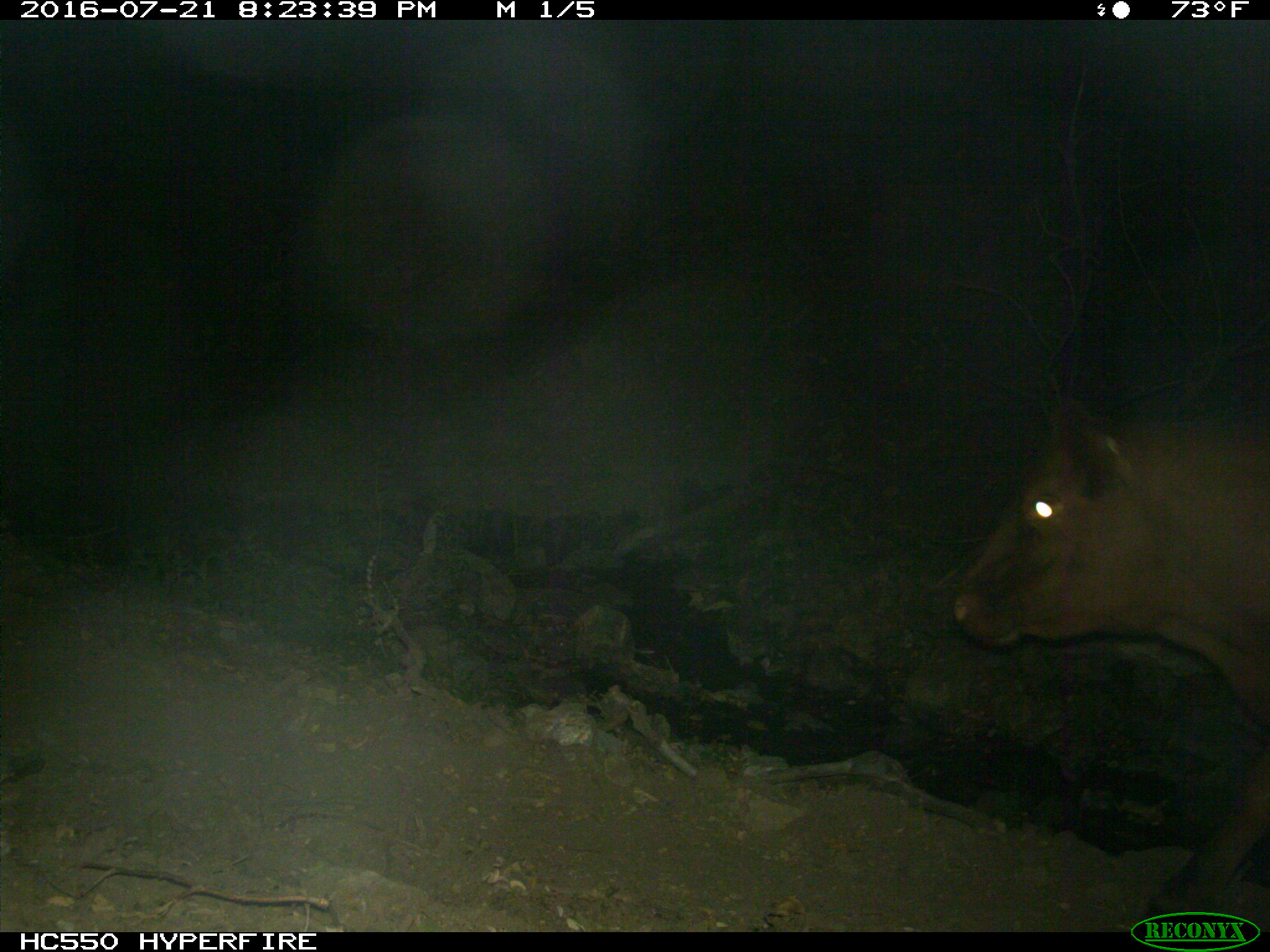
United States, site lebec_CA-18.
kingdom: Animalia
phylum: Chordata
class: Mammalia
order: Artiodactyla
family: Bovidae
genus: Bos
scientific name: Bos taurus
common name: domestic cow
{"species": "Bos taurus (domestic cow)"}